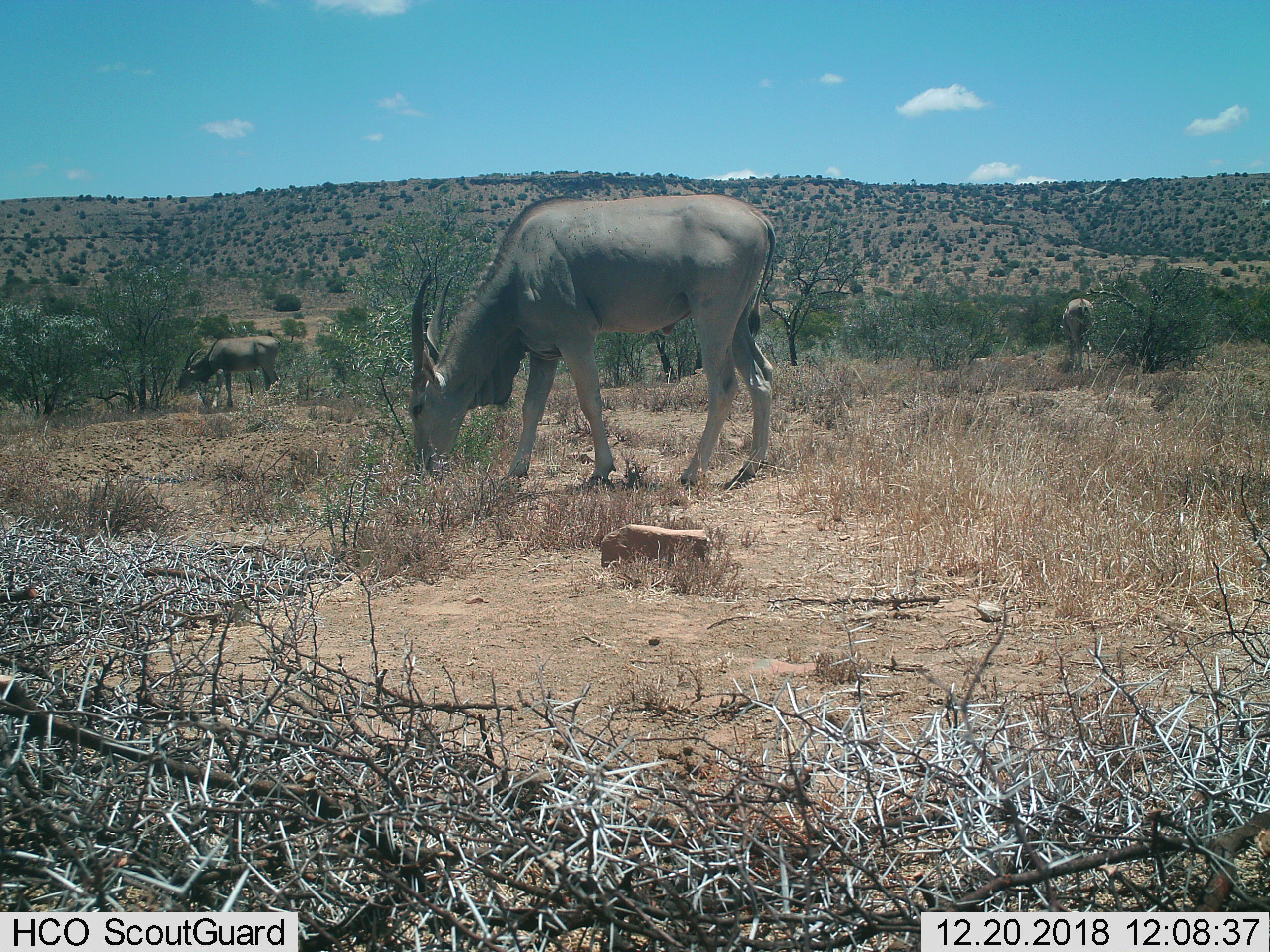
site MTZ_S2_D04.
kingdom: Animalia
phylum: Chordata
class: Mammalia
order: Artiodactyla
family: Bovidae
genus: Tragelaphus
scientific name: Tragelaphus oryx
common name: eland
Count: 3.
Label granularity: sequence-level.